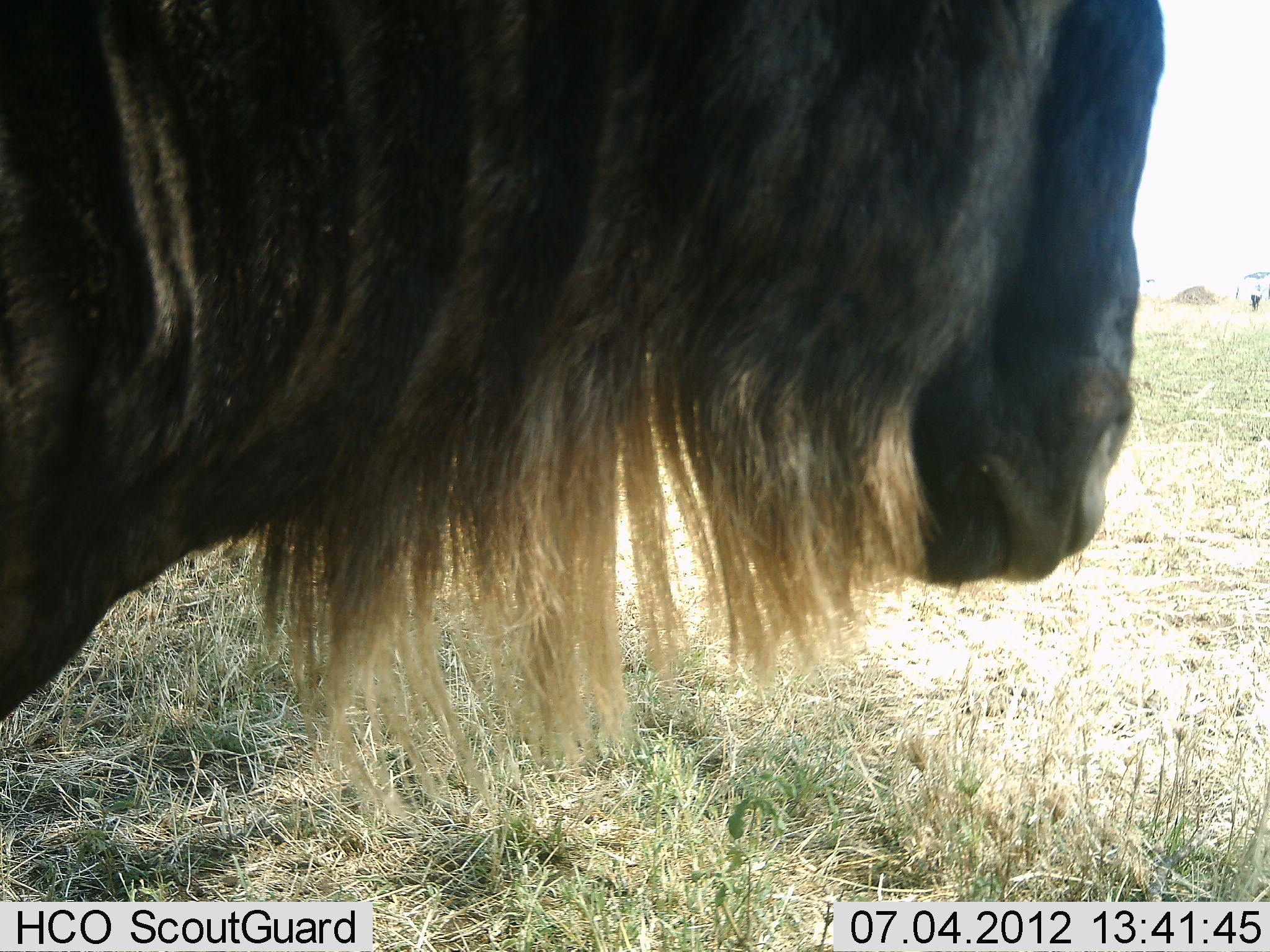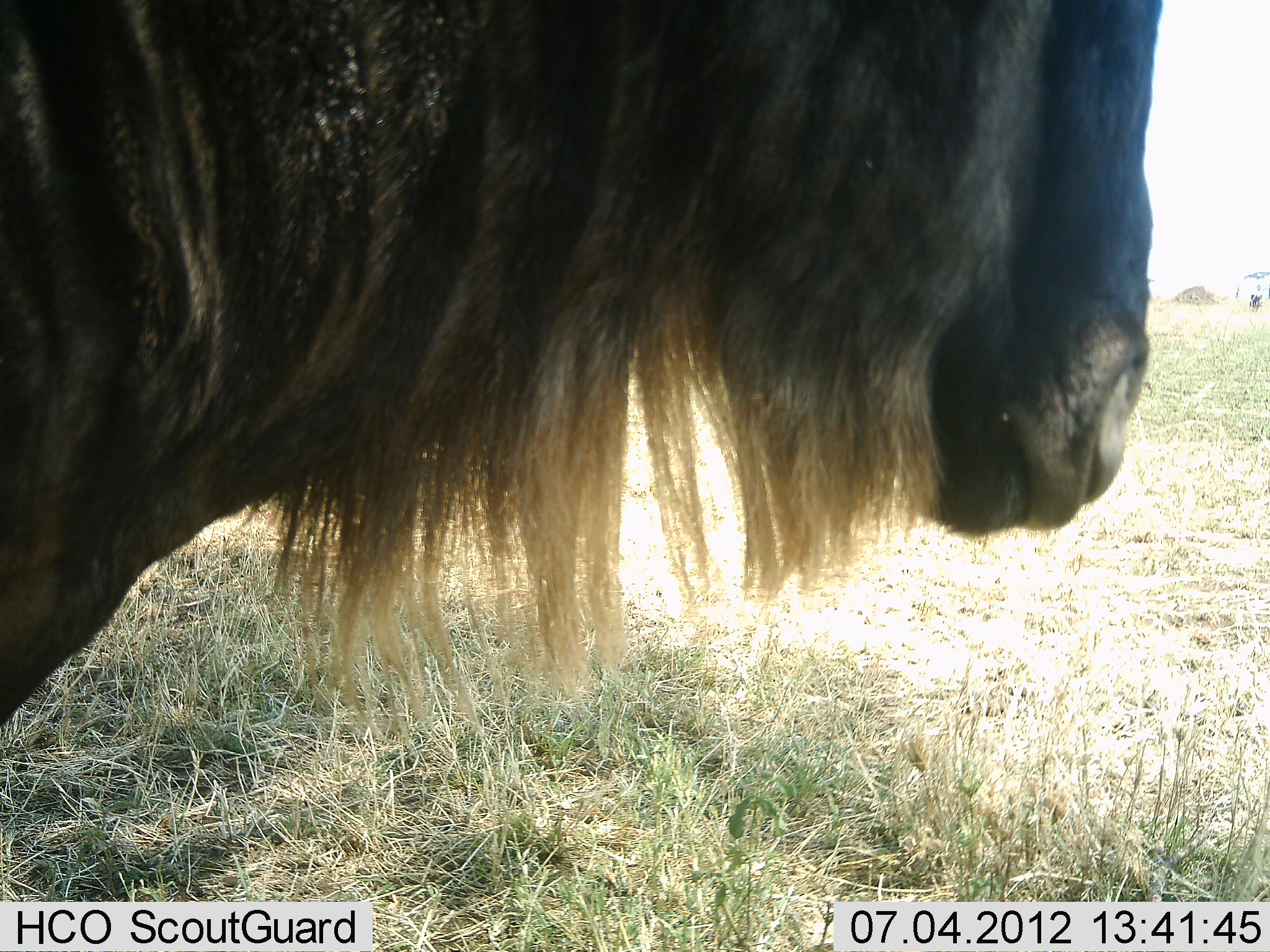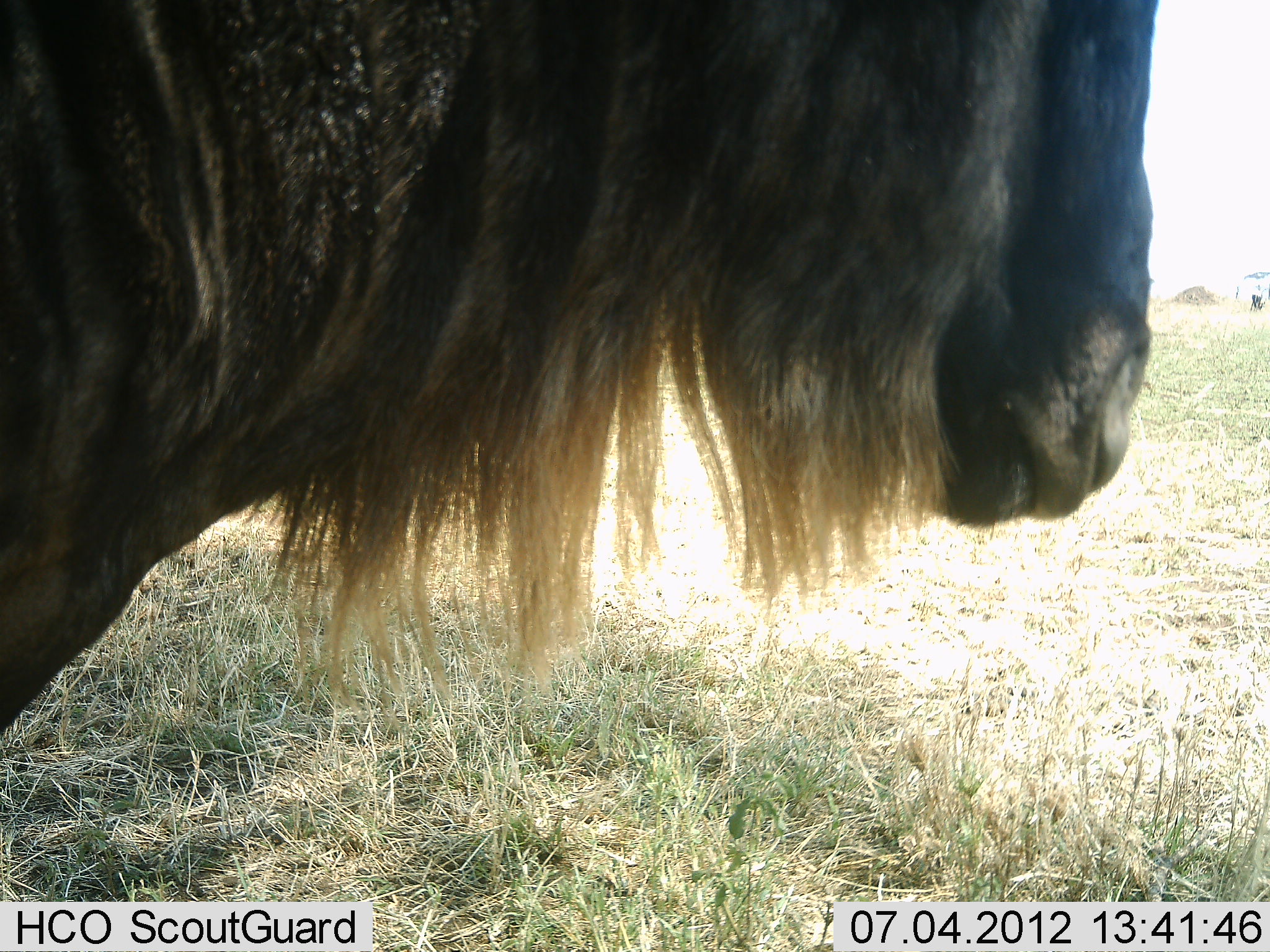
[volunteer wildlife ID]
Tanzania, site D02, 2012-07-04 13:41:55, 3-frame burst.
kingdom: Animalia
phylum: Chordata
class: Mammalia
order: Artiodactyla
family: Bovidae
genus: Connochaetes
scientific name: Connochaetes taurinus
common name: blue wildebeest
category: wildebeest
Wildebeest (blue wildebeest) (Connochaetes taurinus), count 1. Behavior (volunteer vote fractions): standing 90%, resting 0%, moving 10%, interacting 0%. Young present (vote fraction): 0%. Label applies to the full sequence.